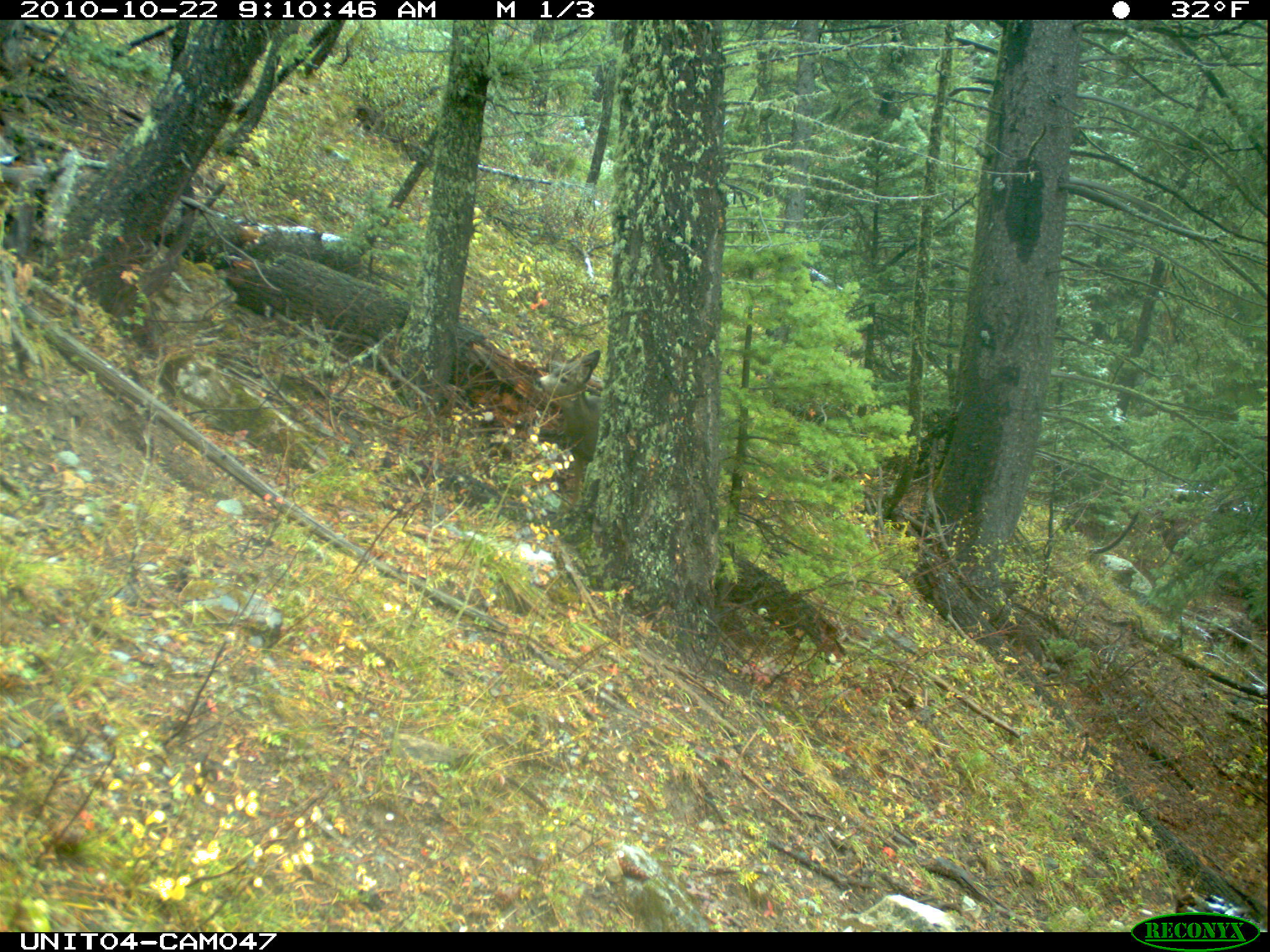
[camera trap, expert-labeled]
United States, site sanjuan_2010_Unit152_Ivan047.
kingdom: Animalia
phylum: Chordata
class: Mammalia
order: Artiodactyla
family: Cervidae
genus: Odocoileus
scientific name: Odocoileus hemionus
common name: mule deer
Odocoileus hemionus (mule deer).